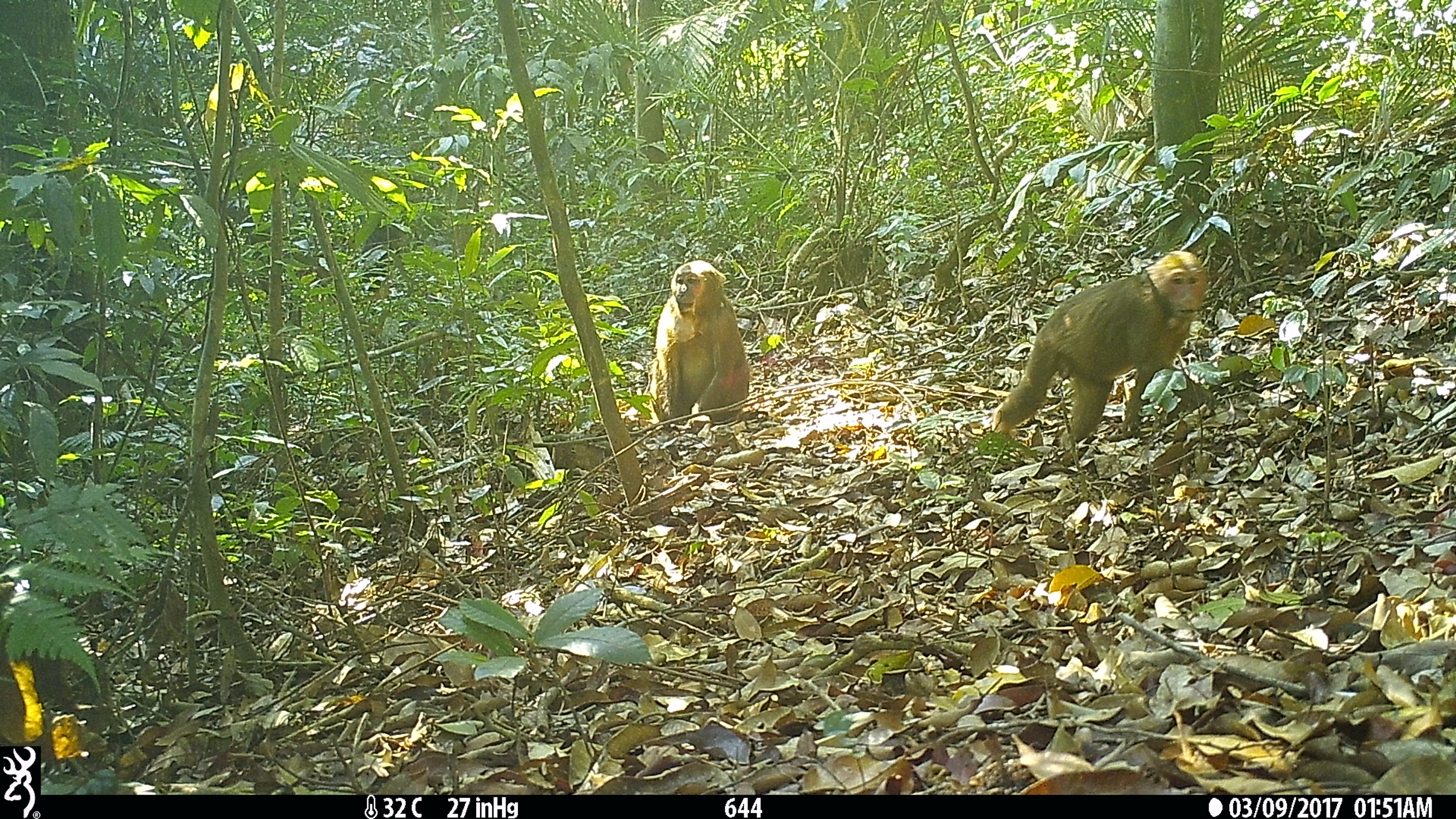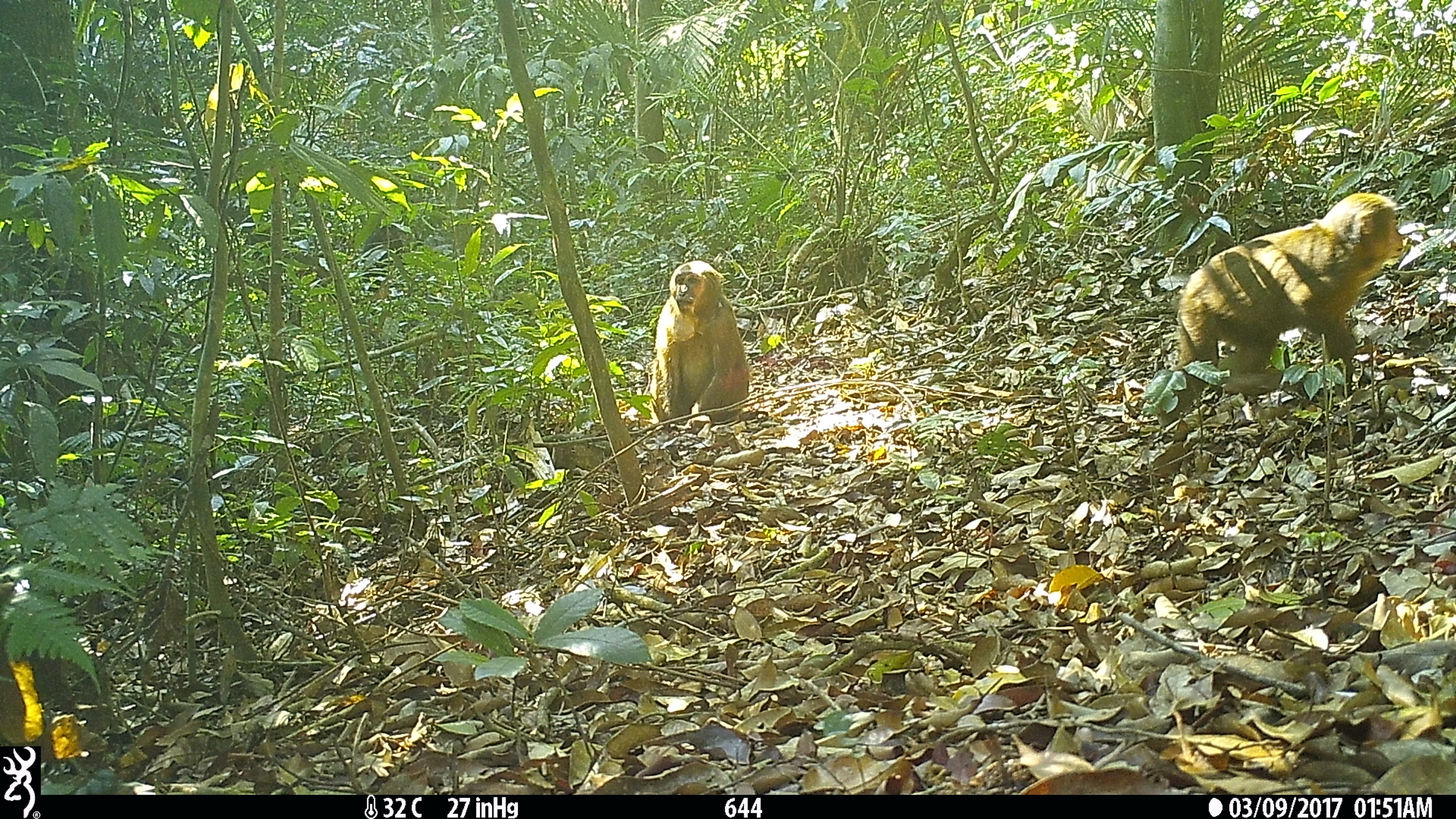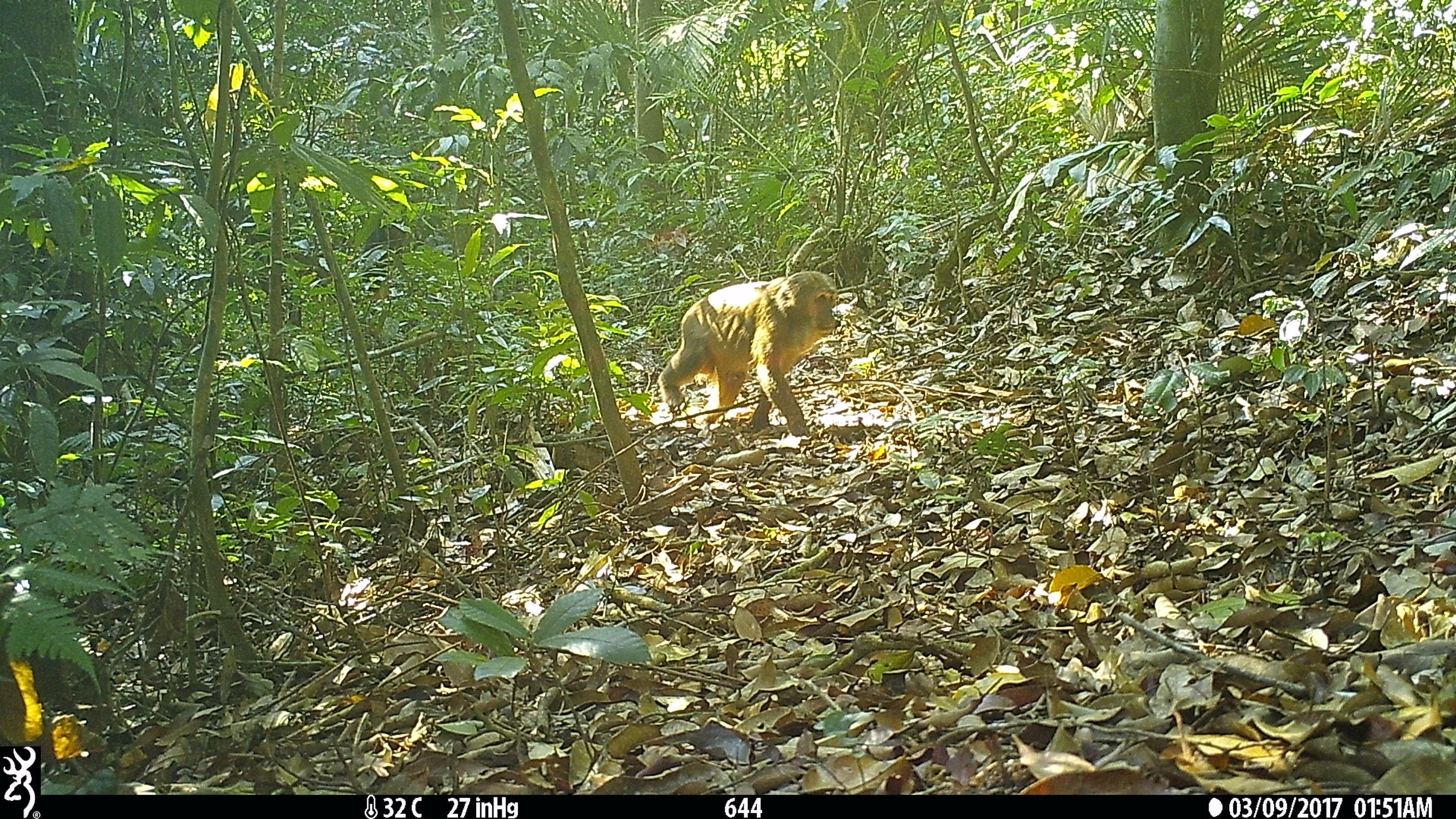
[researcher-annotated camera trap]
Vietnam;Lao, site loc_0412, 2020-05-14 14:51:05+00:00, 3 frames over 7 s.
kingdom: Animalia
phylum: Chordata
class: Mammalia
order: Primates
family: Cercopithecidae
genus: Macaca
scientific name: Macaca arctoides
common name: stump-tailed macaque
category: stump tailed macaque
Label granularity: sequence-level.